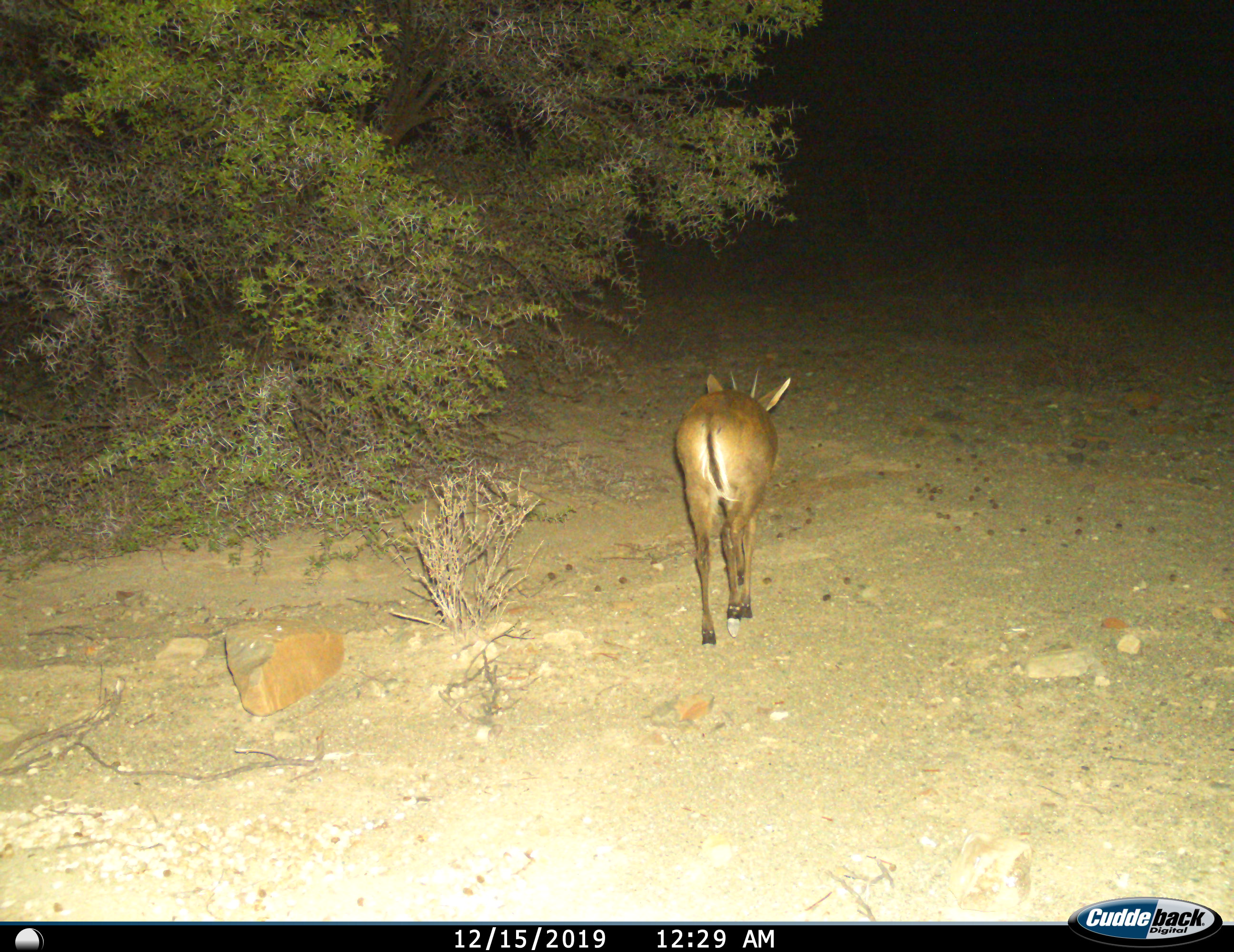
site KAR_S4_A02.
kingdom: Animalia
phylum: Chordata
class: Mammalia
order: Artiodactyla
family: Bovidae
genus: Sylvicapra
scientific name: Sylvicapra grimmia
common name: common duiker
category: duikercommongrey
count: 1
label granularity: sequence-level